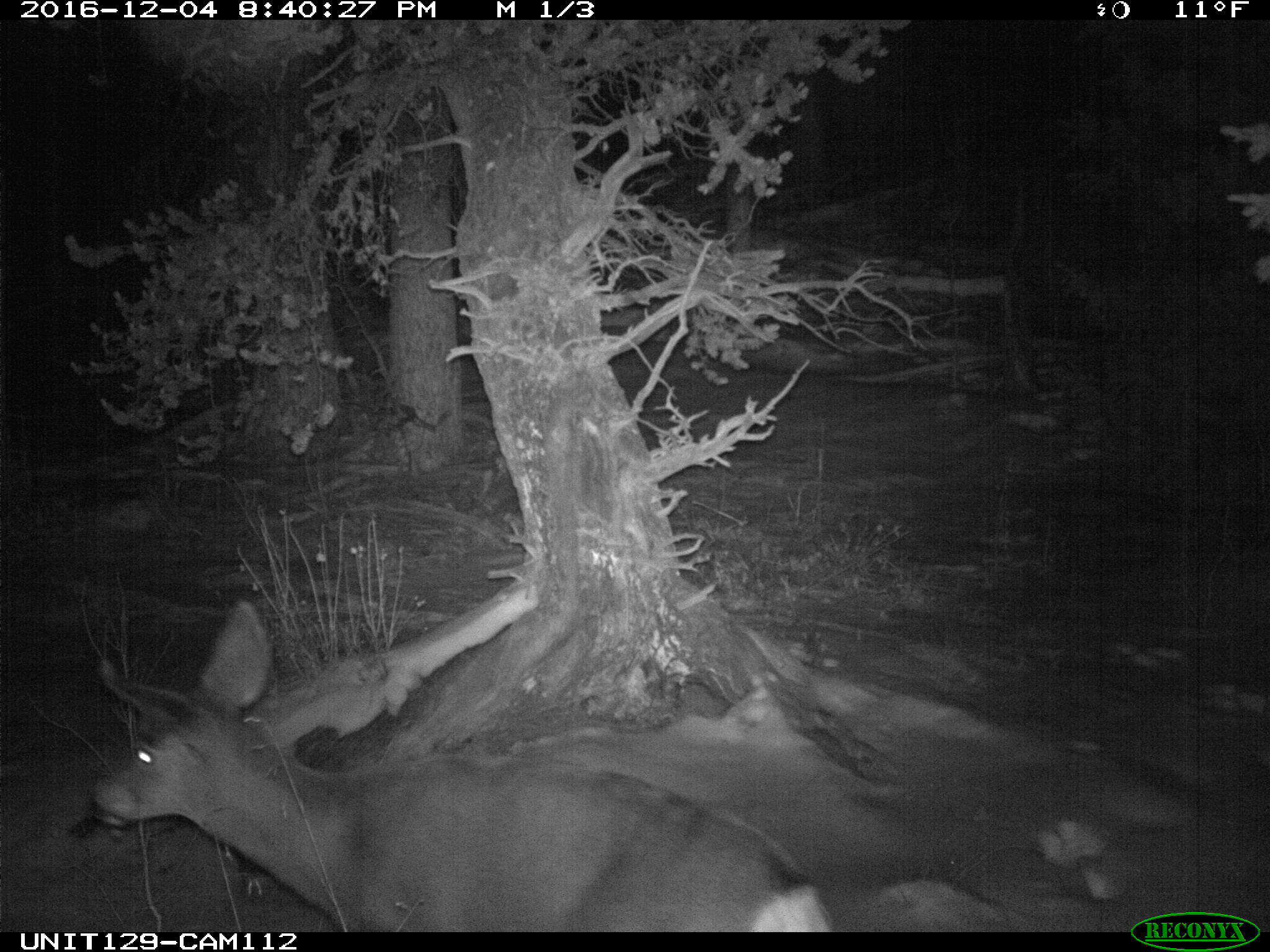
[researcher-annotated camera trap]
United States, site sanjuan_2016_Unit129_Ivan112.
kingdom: Animalia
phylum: Chordata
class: Mammalia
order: Artiodactyla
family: Cervidae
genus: Odocoileus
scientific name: Odocoileus hemionus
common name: mule deer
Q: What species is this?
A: Odocoileus hemionus (mule deer).